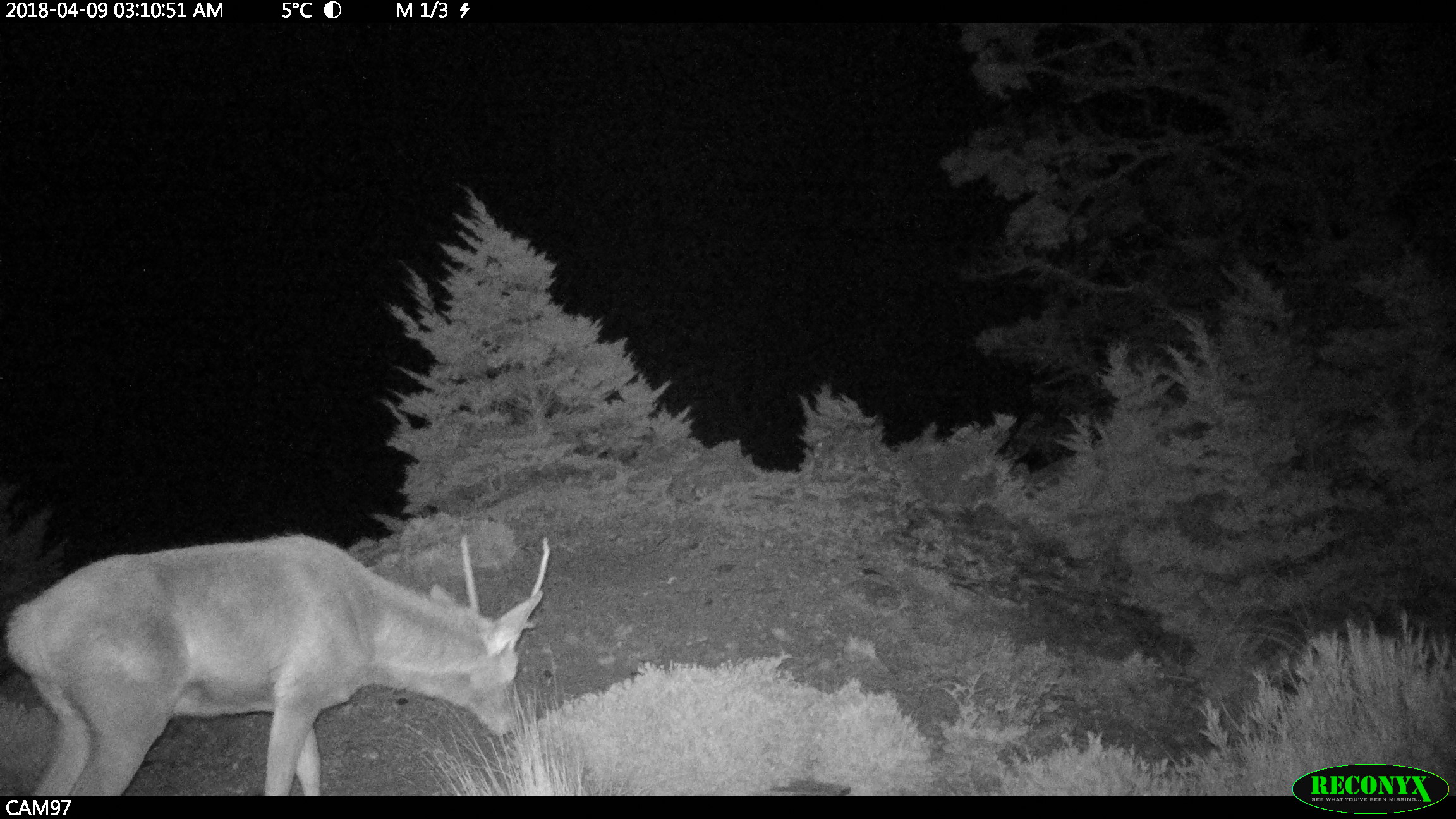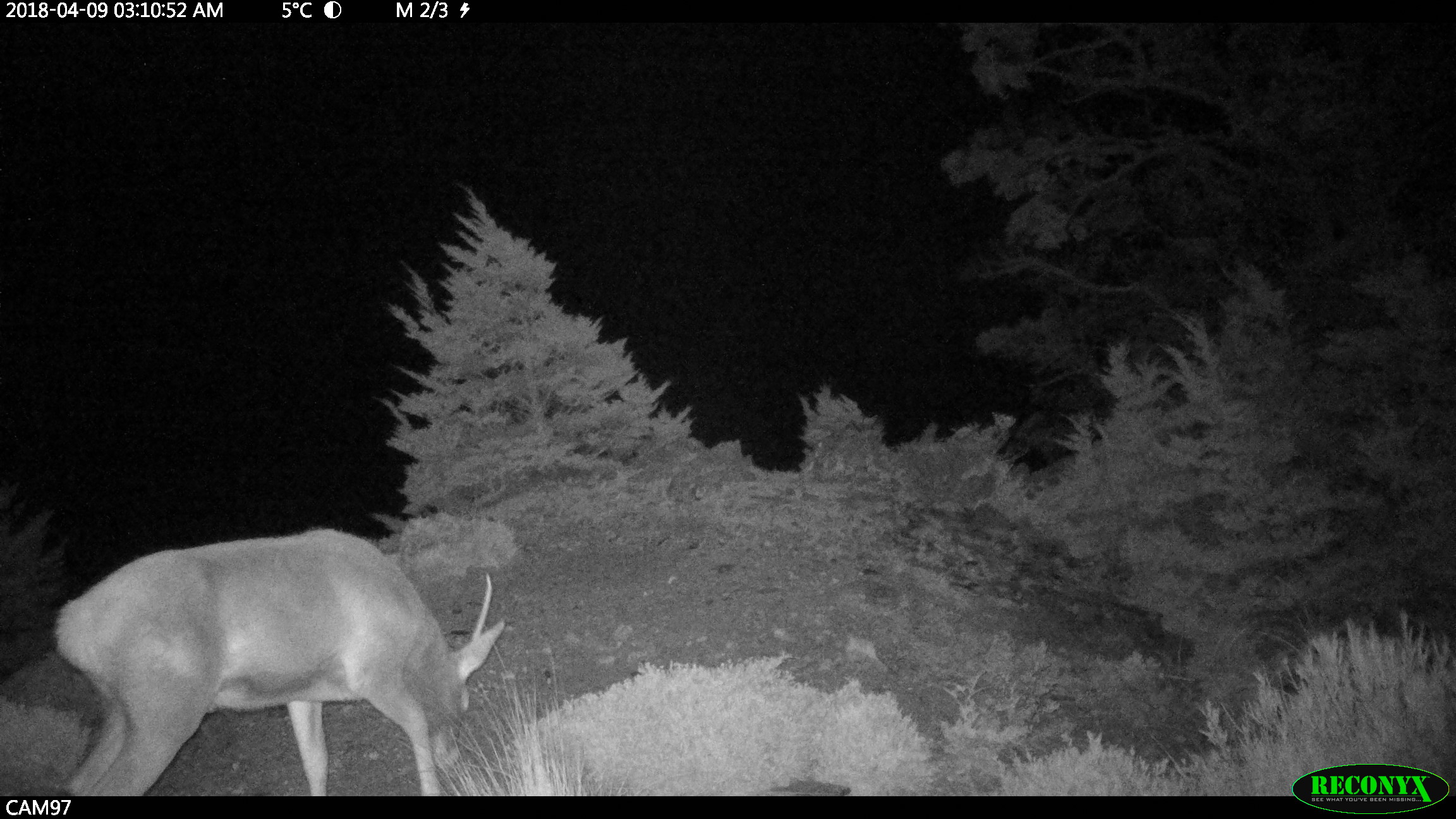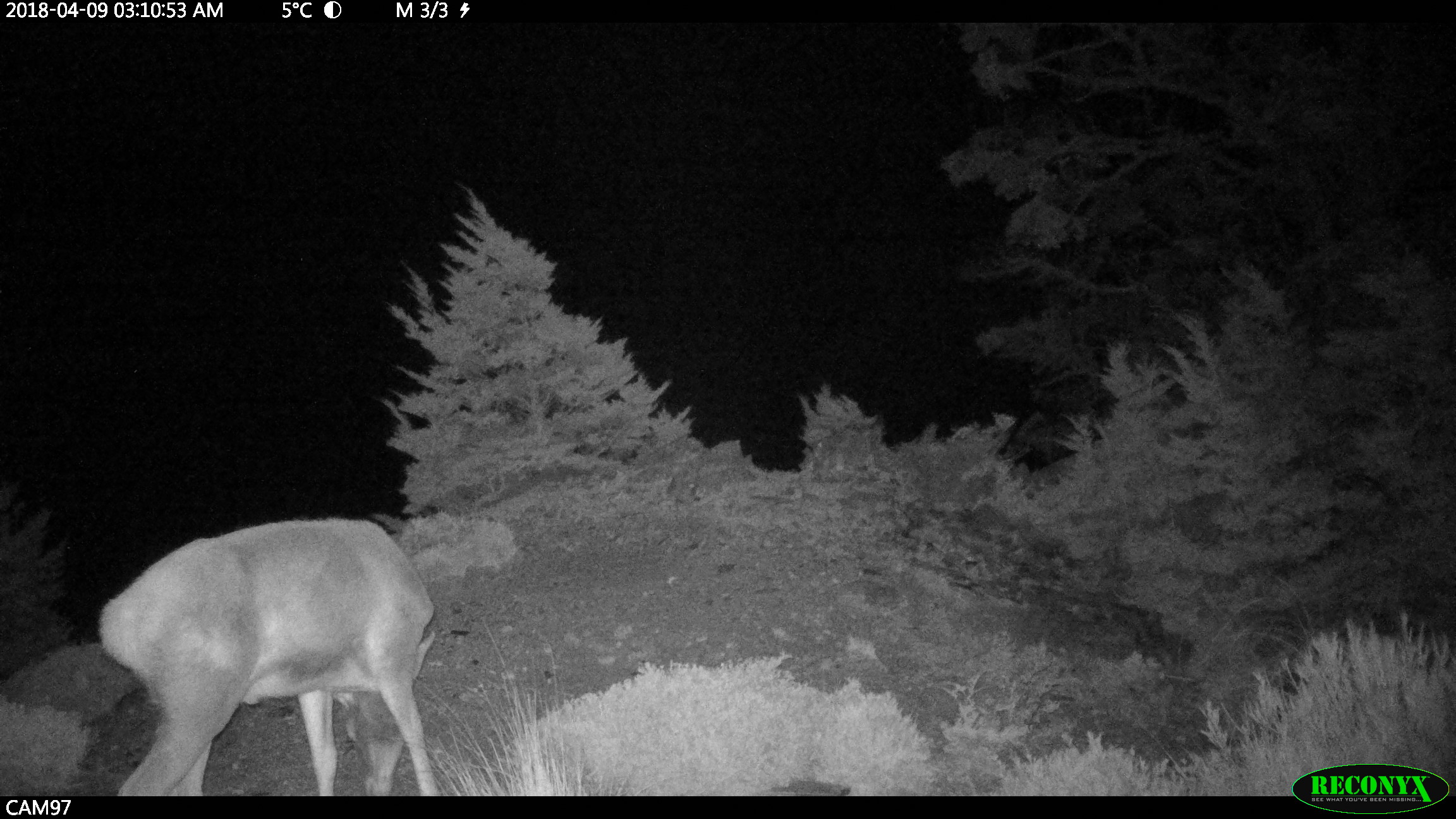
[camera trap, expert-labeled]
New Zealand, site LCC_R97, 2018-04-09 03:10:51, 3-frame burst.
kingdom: Animalia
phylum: Chordata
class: Mammalia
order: Artiodactyla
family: Cervidae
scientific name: Cervidae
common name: deer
Deer (Cervidae).